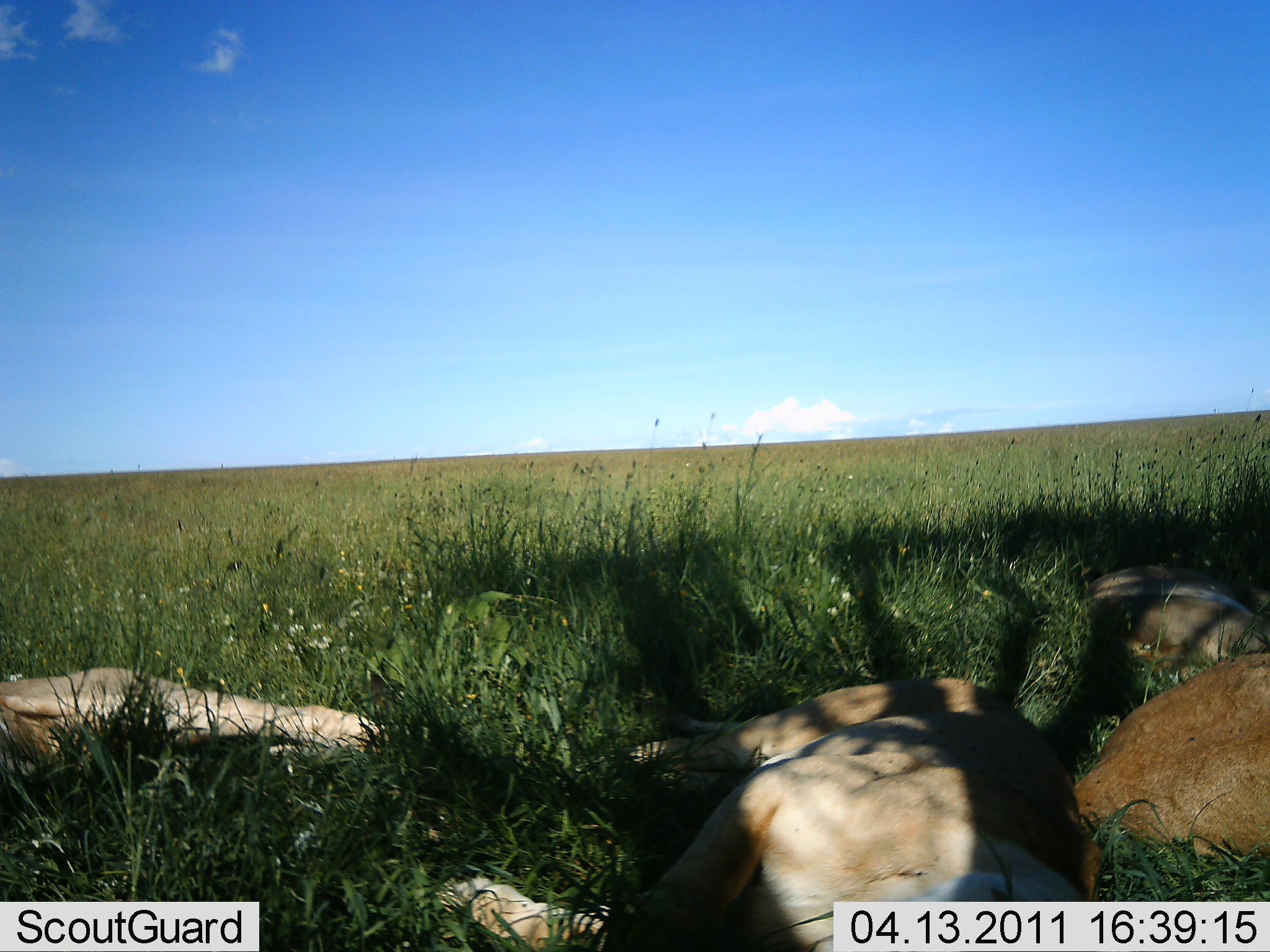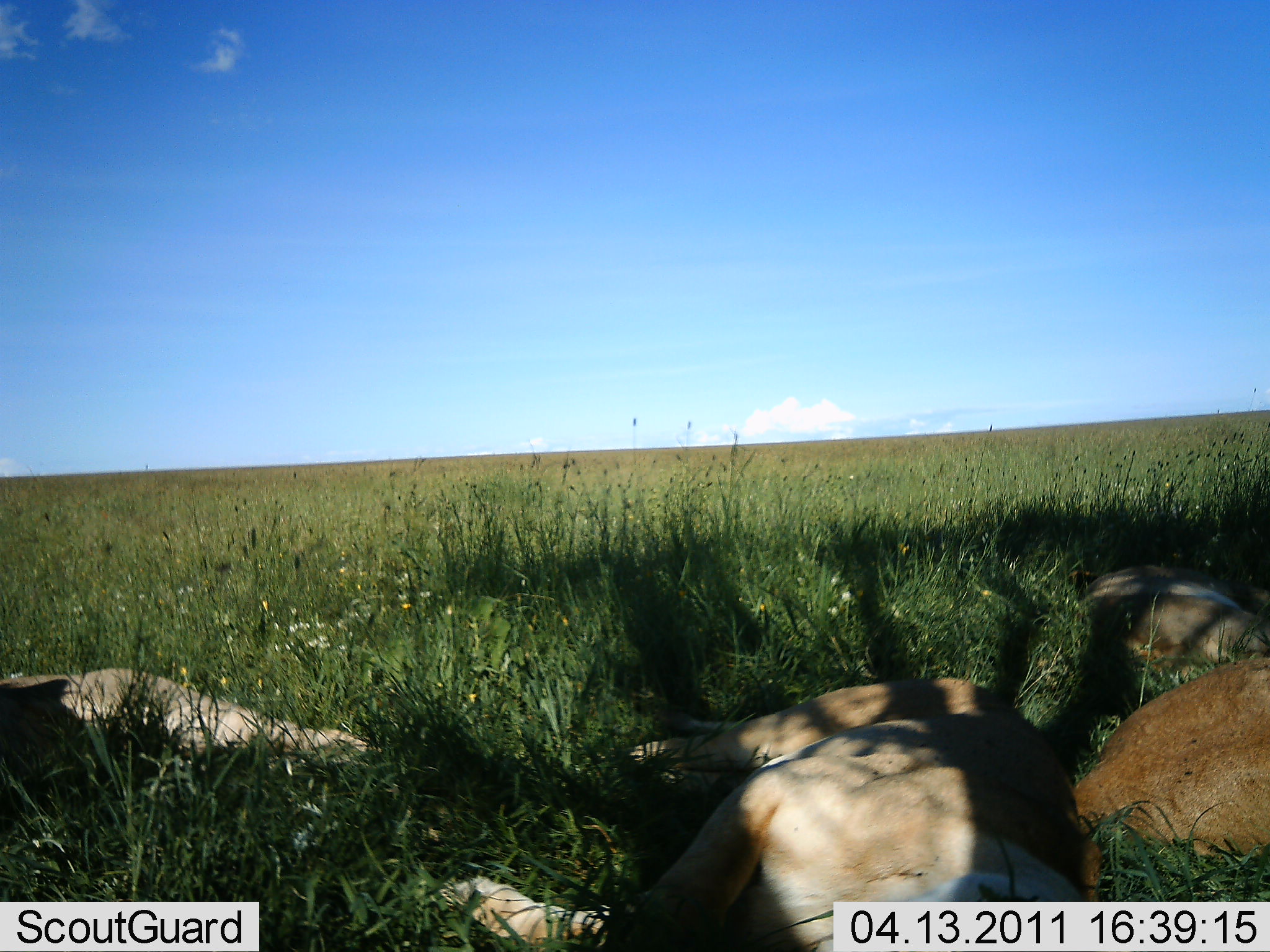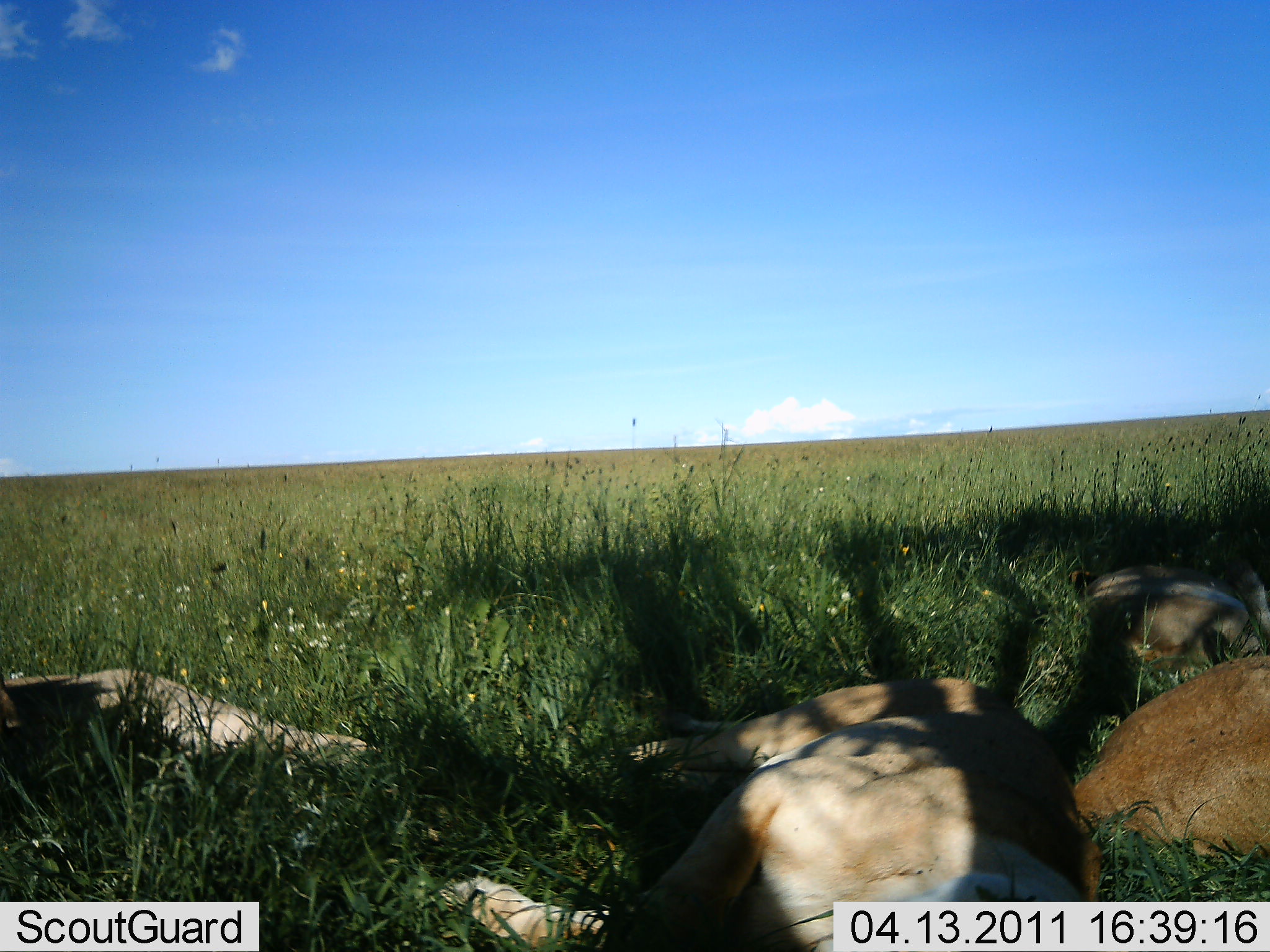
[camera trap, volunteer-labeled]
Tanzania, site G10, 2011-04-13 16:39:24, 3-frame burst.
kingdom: Animalia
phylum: Chordata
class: Mammalia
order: Carnivora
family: Felidae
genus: Panthera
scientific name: Panthera leo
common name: lion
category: lionfemale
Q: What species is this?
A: Lionfemale (lion) (Panthera leo).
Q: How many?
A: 4.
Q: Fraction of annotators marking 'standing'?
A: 0%.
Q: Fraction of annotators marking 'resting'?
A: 100%.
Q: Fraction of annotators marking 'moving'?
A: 0%.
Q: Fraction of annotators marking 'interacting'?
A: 0%.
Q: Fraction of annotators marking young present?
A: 0%.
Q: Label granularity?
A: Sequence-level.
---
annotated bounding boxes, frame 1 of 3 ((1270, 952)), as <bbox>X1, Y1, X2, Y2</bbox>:
animal: <bbox>430, 675, 1108, 951</bbox>; <bbox>1, 668, 384, 802</bbox>; <bbox>1068, 648, 1269, 853</bbox>; <bbox>1071, 560, 1269, 683</bbox>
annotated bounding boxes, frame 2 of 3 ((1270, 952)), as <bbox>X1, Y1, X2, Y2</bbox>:
animal: <bbox>426, 671, 1108, 951</bbox>; <bbox>0, 669, 385, 812</bbox>; <bbox>1068, 655, 1269, 858</bbox>; <bbox>1062, 560, 1270, 677</bbox>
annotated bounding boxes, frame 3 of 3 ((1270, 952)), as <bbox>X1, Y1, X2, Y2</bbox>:
animal: <bbox>428, 672, 1106, 952</bbox>; <bbox>0, 666, 374, 794</bbox>; <bbox>1069, 654, 1270, 862</bbox>; <bbox>1069, 564, 1269, 683</bbox>